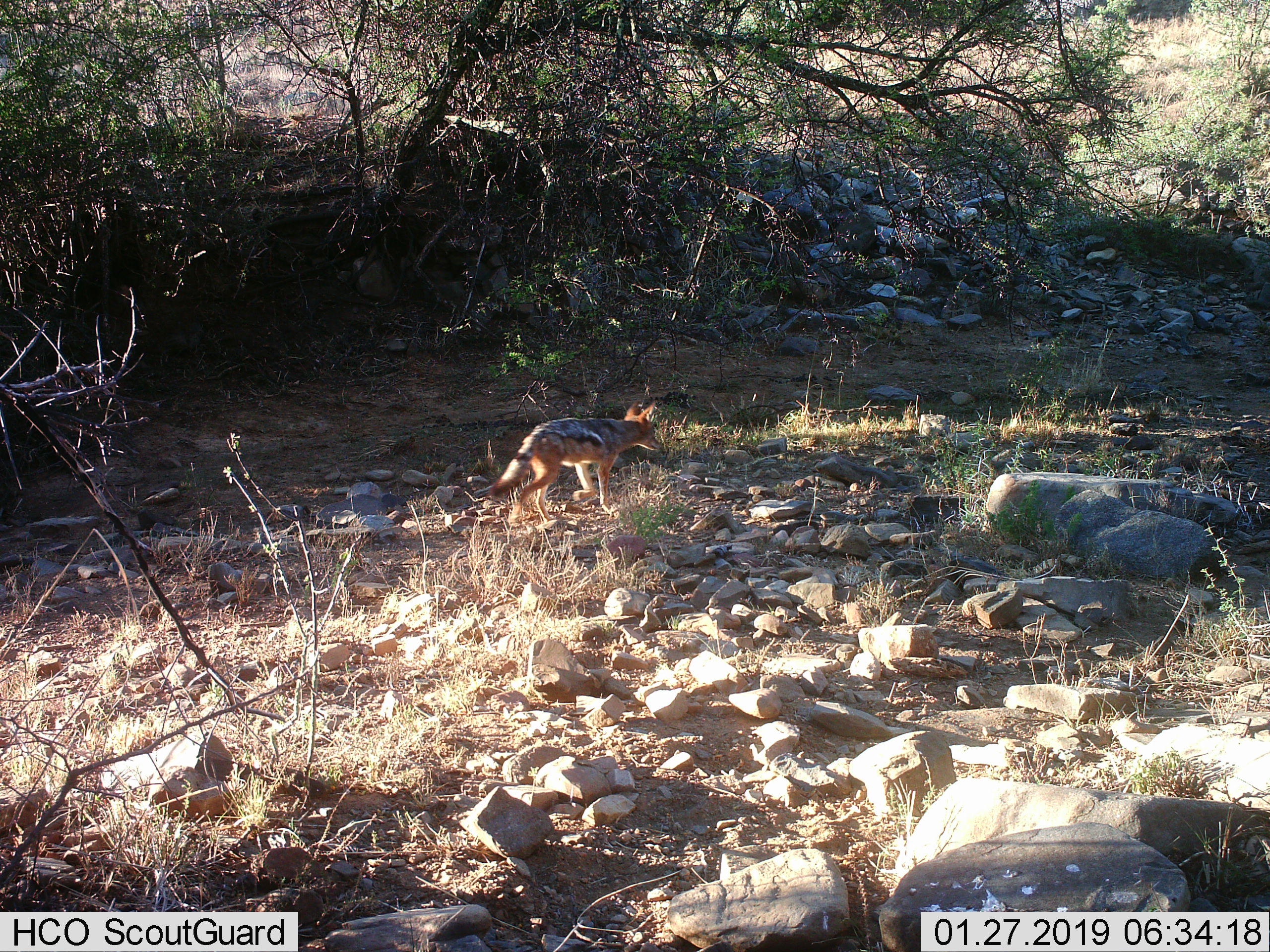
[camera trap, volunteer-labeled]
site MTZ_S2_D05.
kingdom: Animalia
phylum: Chordata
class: Mammalia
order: Carnivora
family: Canidae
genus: Lupulella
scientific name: Lupulella mesomelas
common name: black-backed jackal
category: jackalblackbacked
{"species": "jackalblackbacked (black-backed jackal) (Lupulella mesomelas)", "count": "1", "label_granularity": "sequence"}